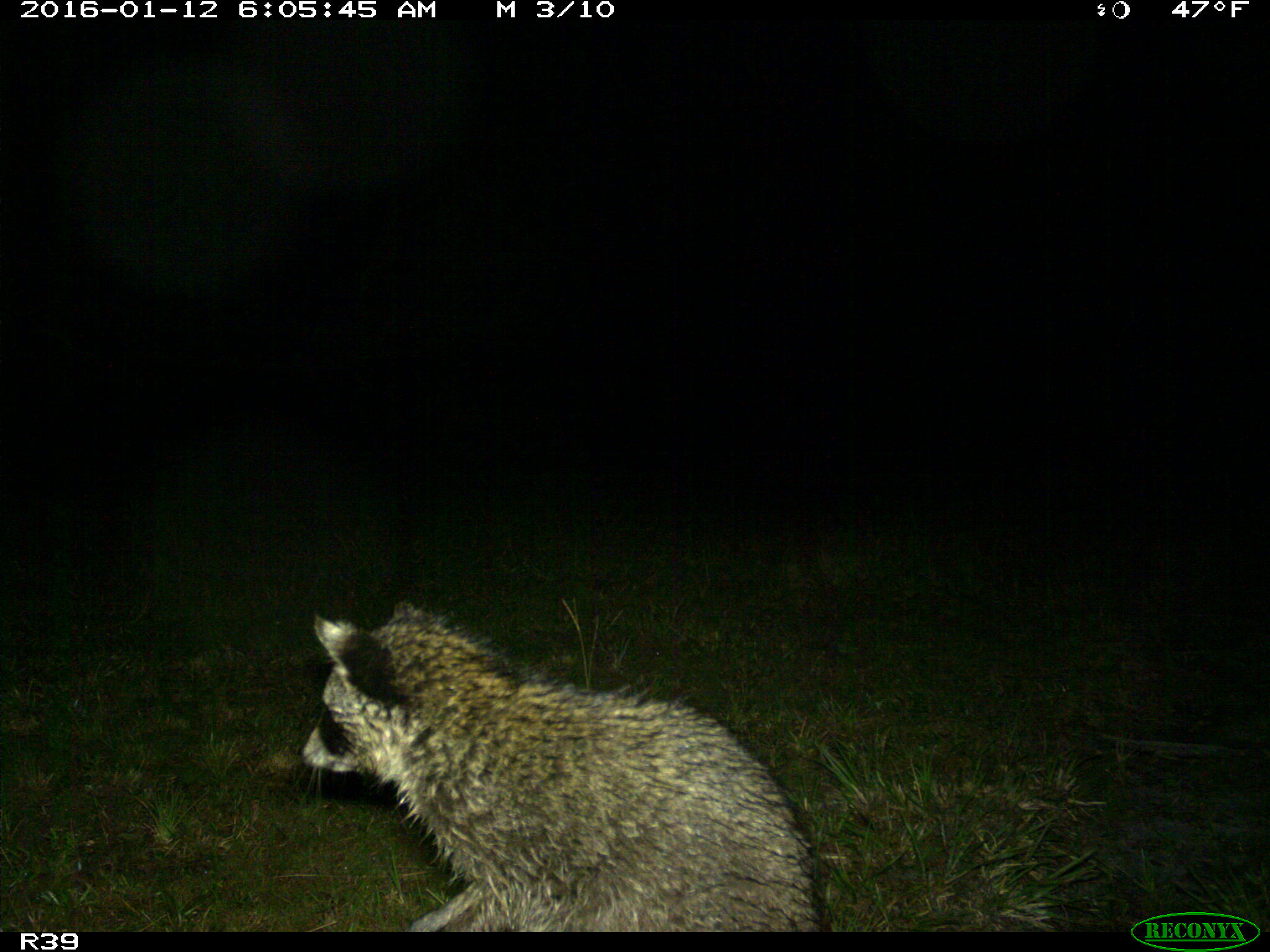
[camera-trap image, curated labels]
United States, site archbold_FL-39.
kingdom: Animalia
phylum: Chordata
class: Mammalia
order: Carnivora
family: Procyonidae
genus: Procyon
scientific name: Procyon lotor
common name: common raccoon